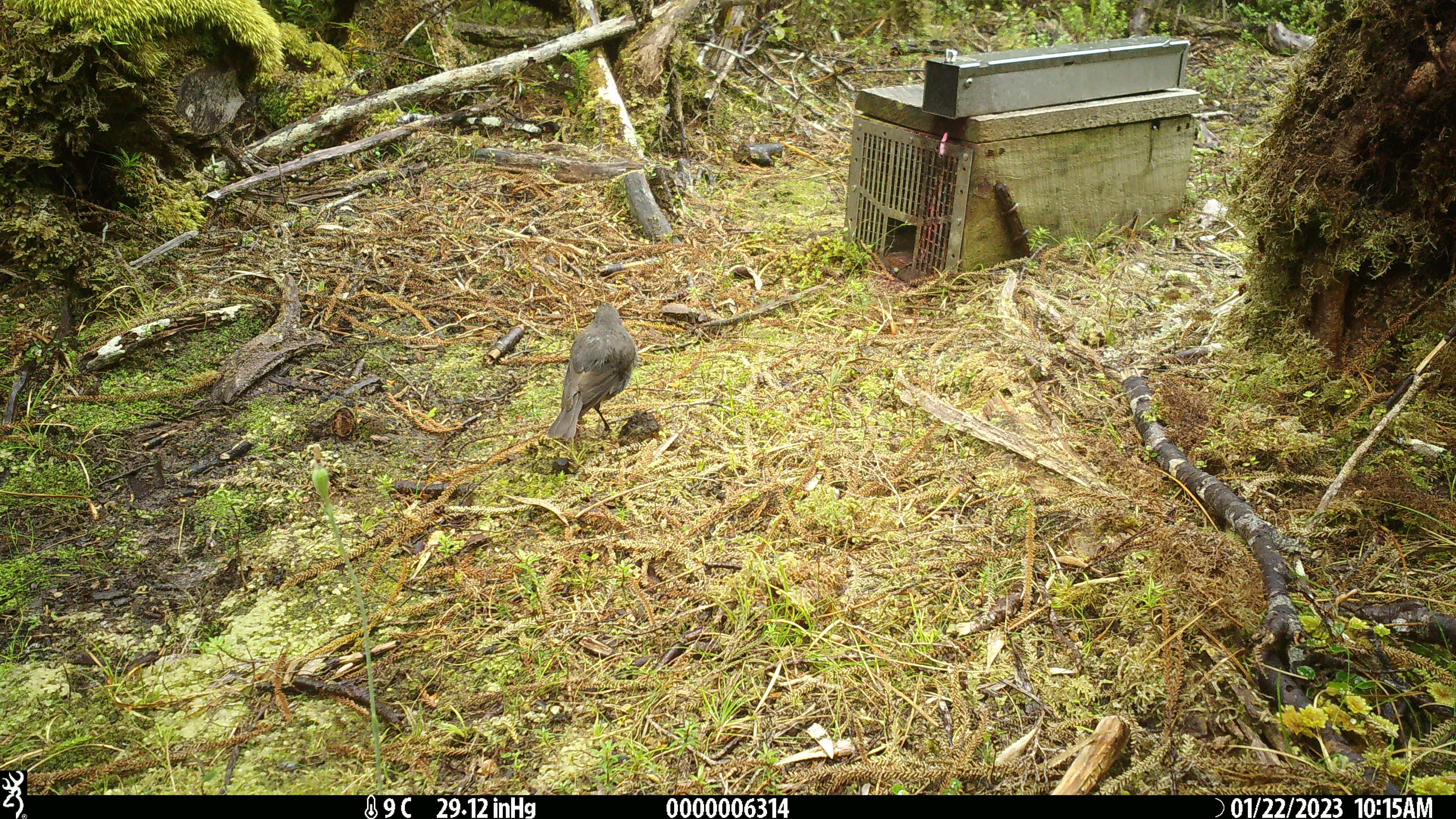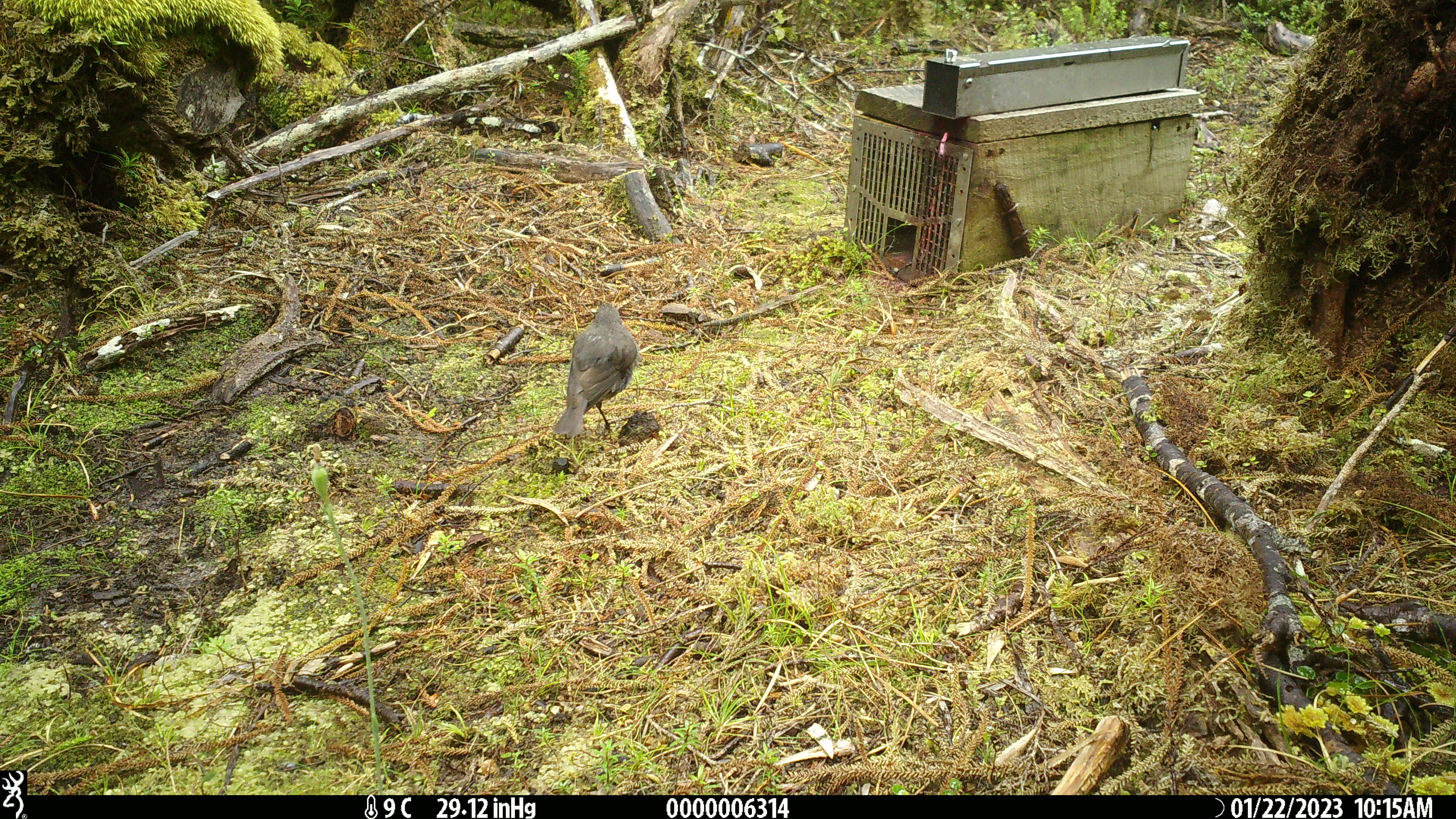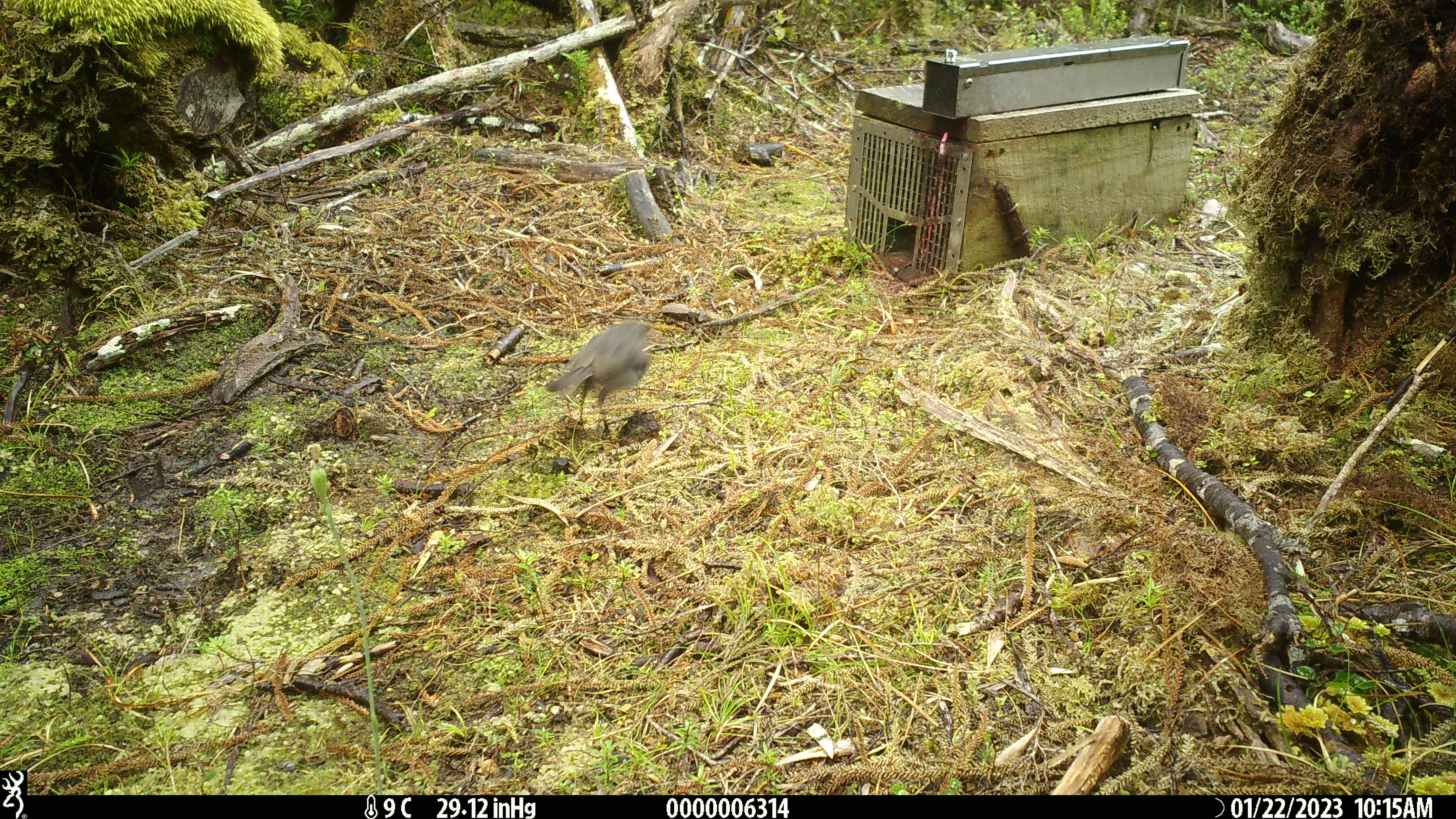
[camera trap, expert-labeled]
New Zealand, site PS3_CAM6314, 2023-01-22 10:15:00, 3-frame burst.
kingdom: Animalia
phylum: Chordata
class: Aves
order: Passeriformes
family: Petroicidae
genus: Petroica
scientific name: Petroica australis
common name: new zealand robin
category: robin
Robin (new zealand robin) (Petroica australis).